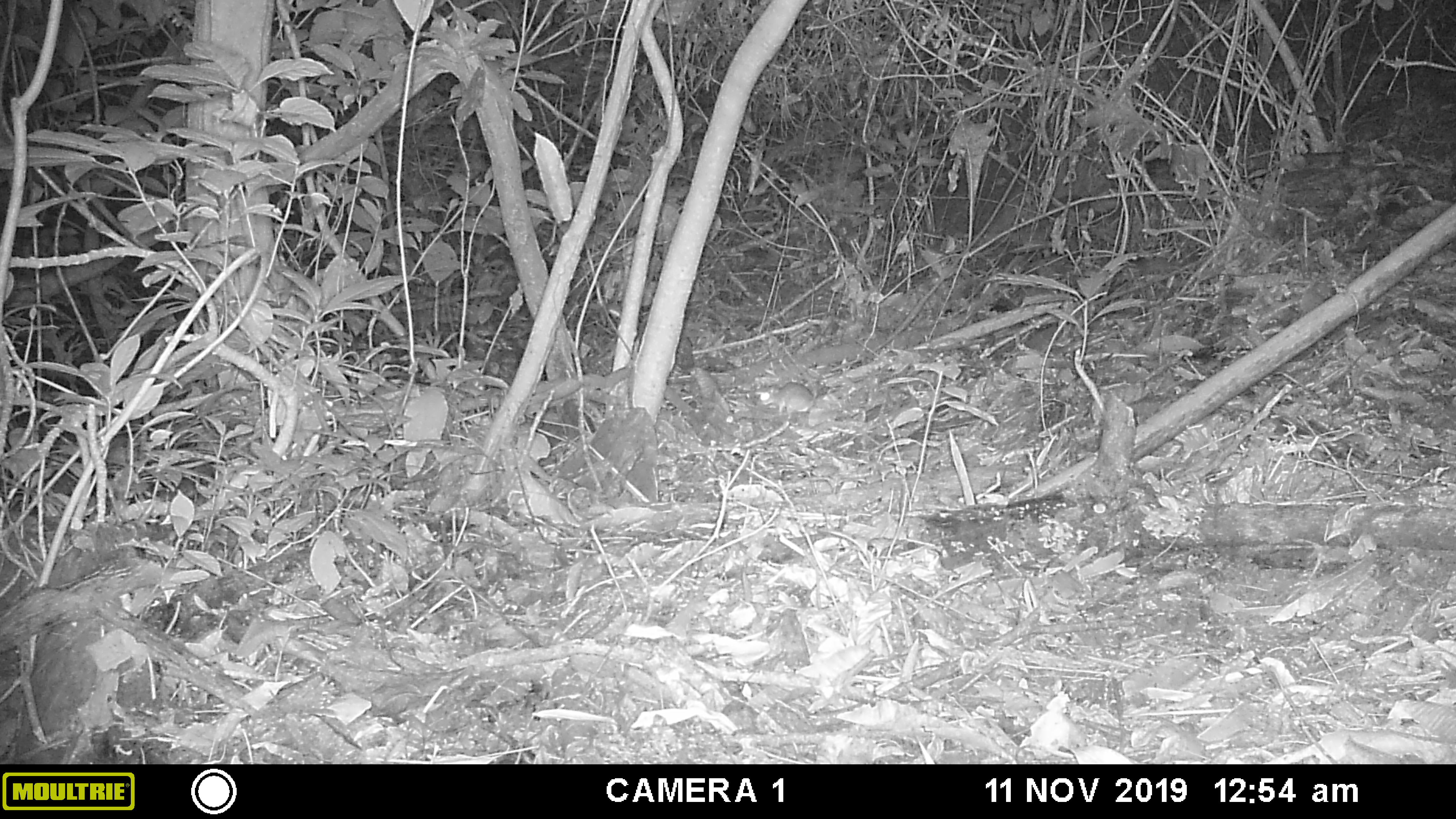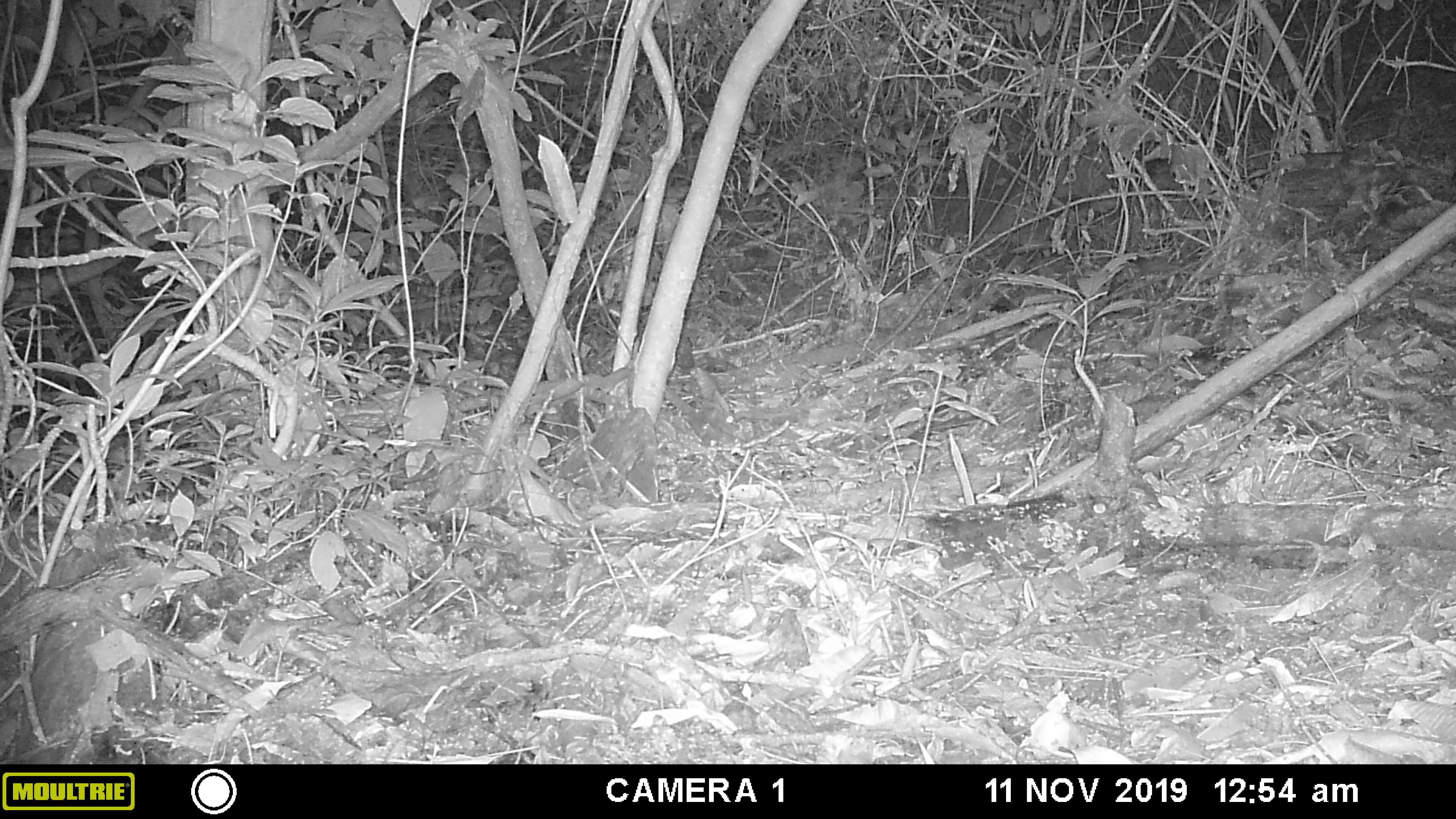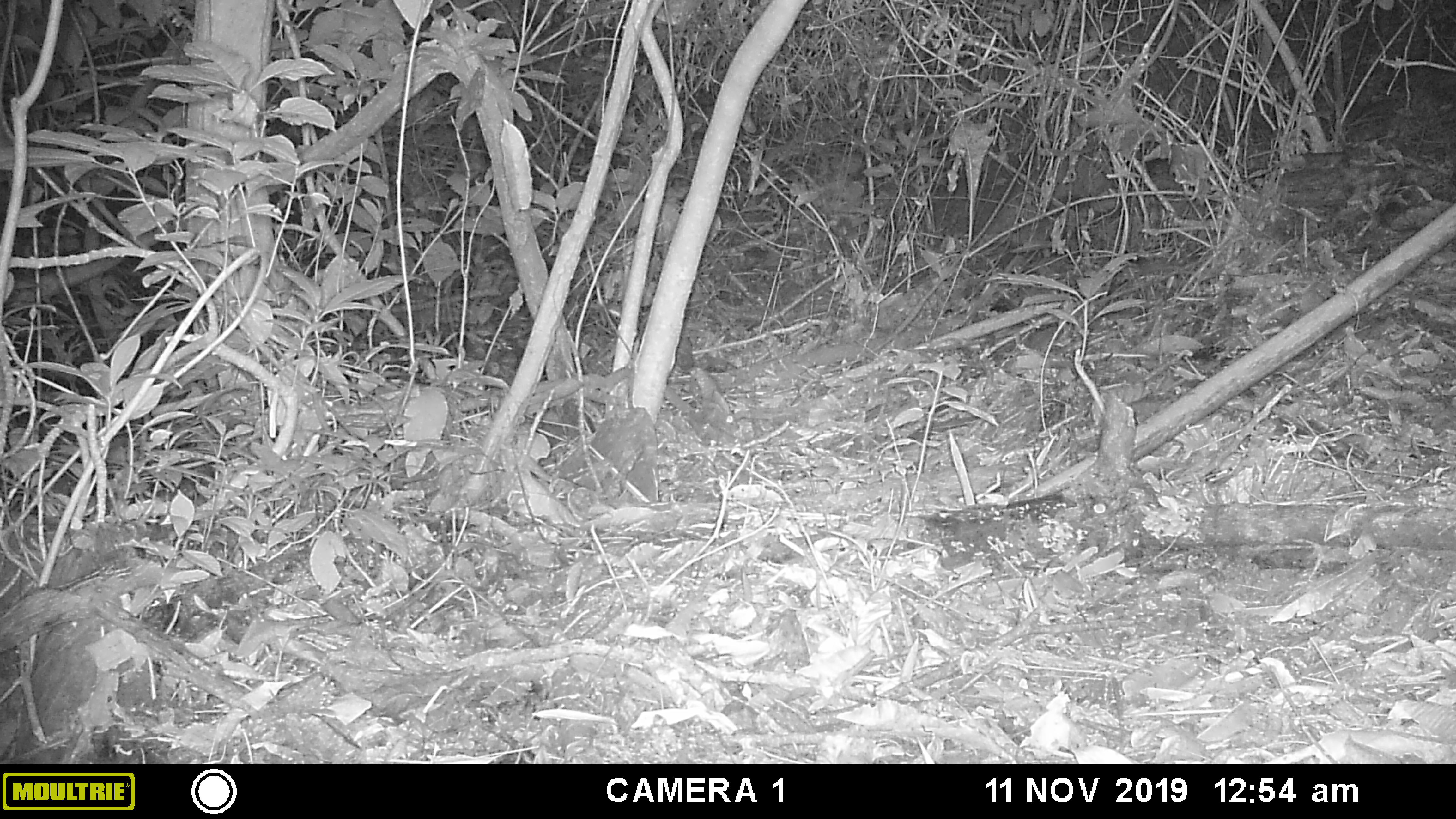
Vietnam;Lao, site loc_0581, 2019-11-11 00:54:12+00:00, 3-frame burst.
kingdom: Animalia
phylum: Chordata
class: Mammalia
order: Rodentia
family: Muridae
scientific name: Muridae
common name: old-world mice and rats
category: unidentified murid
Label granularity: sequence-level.